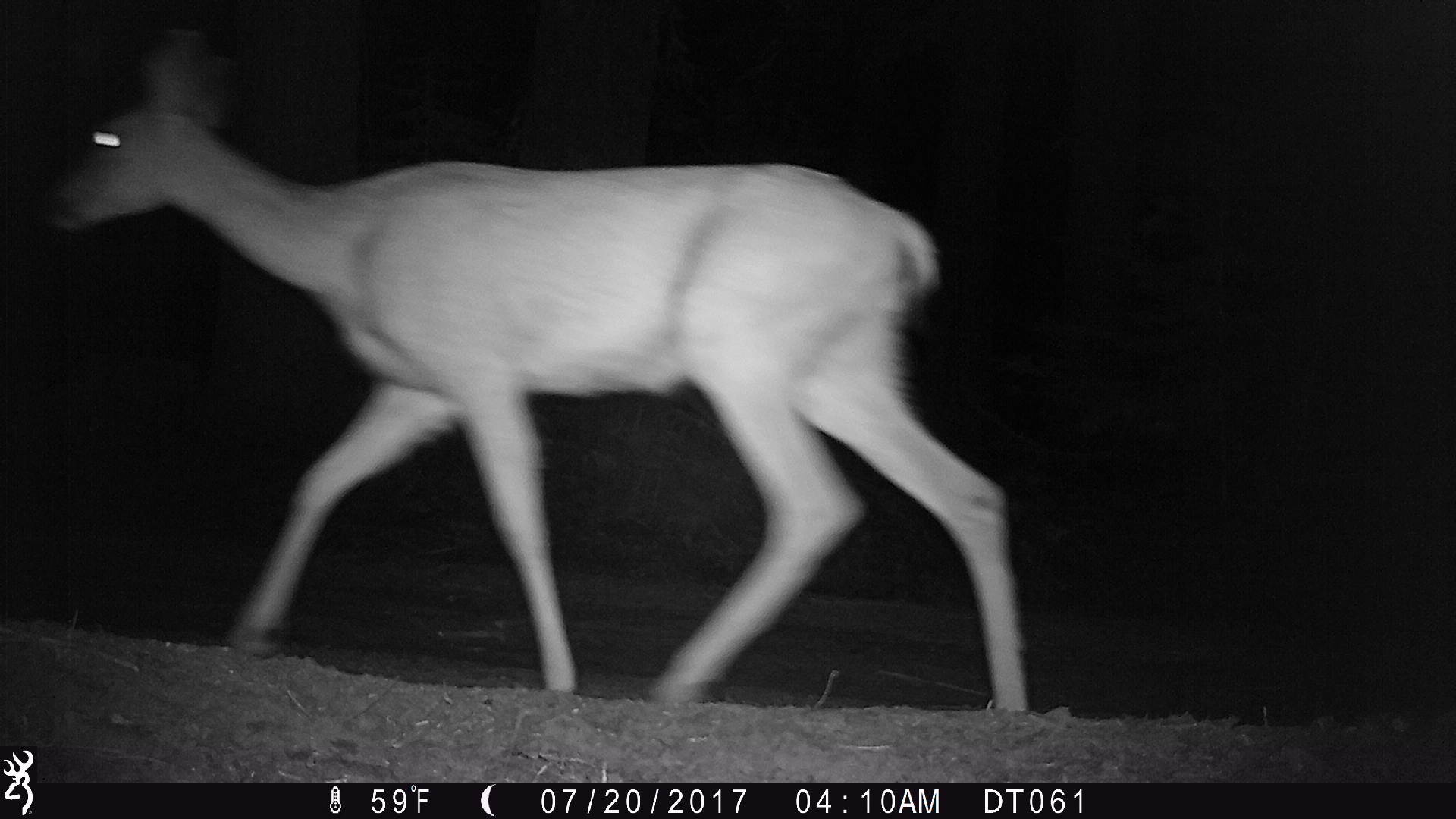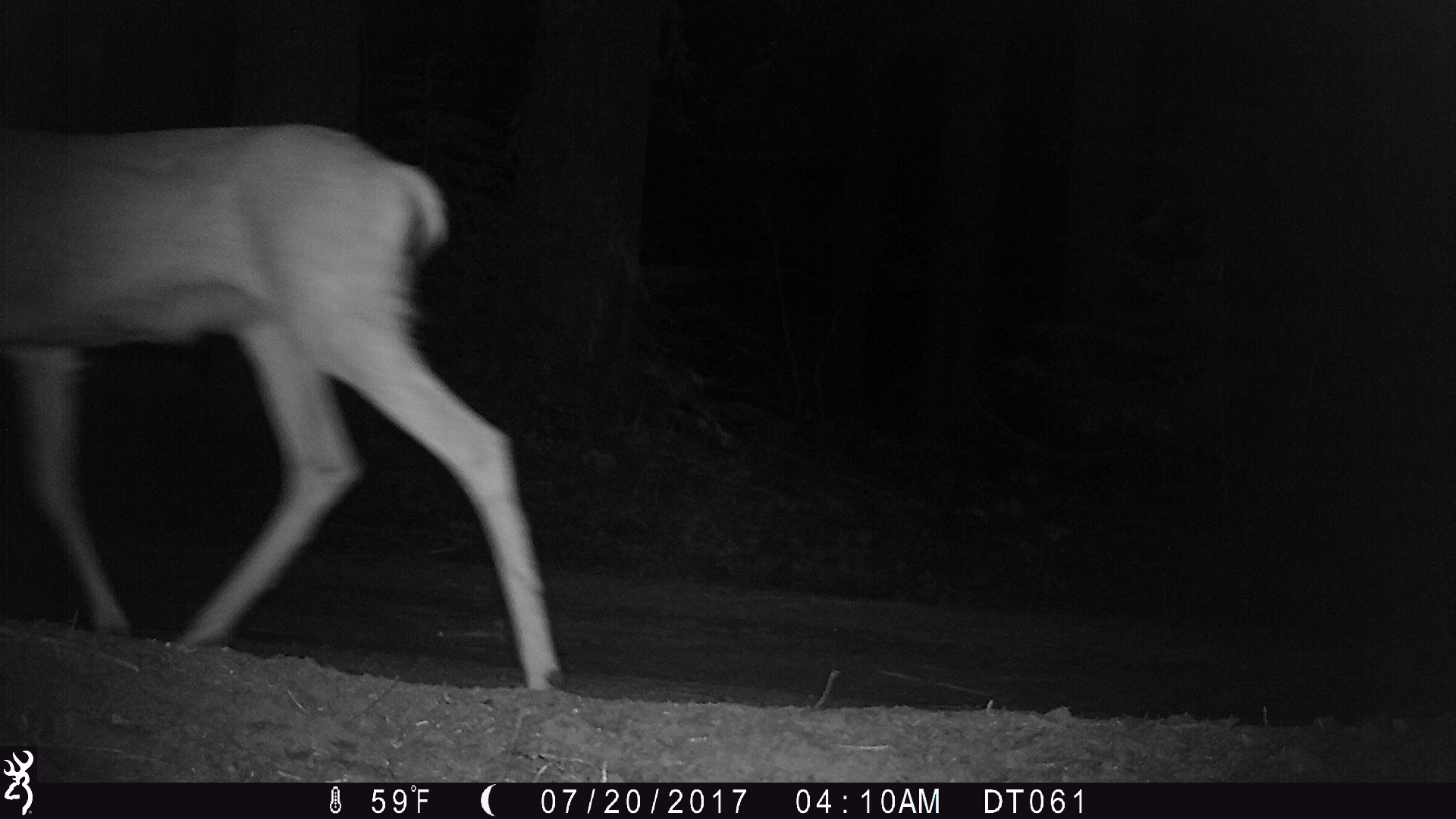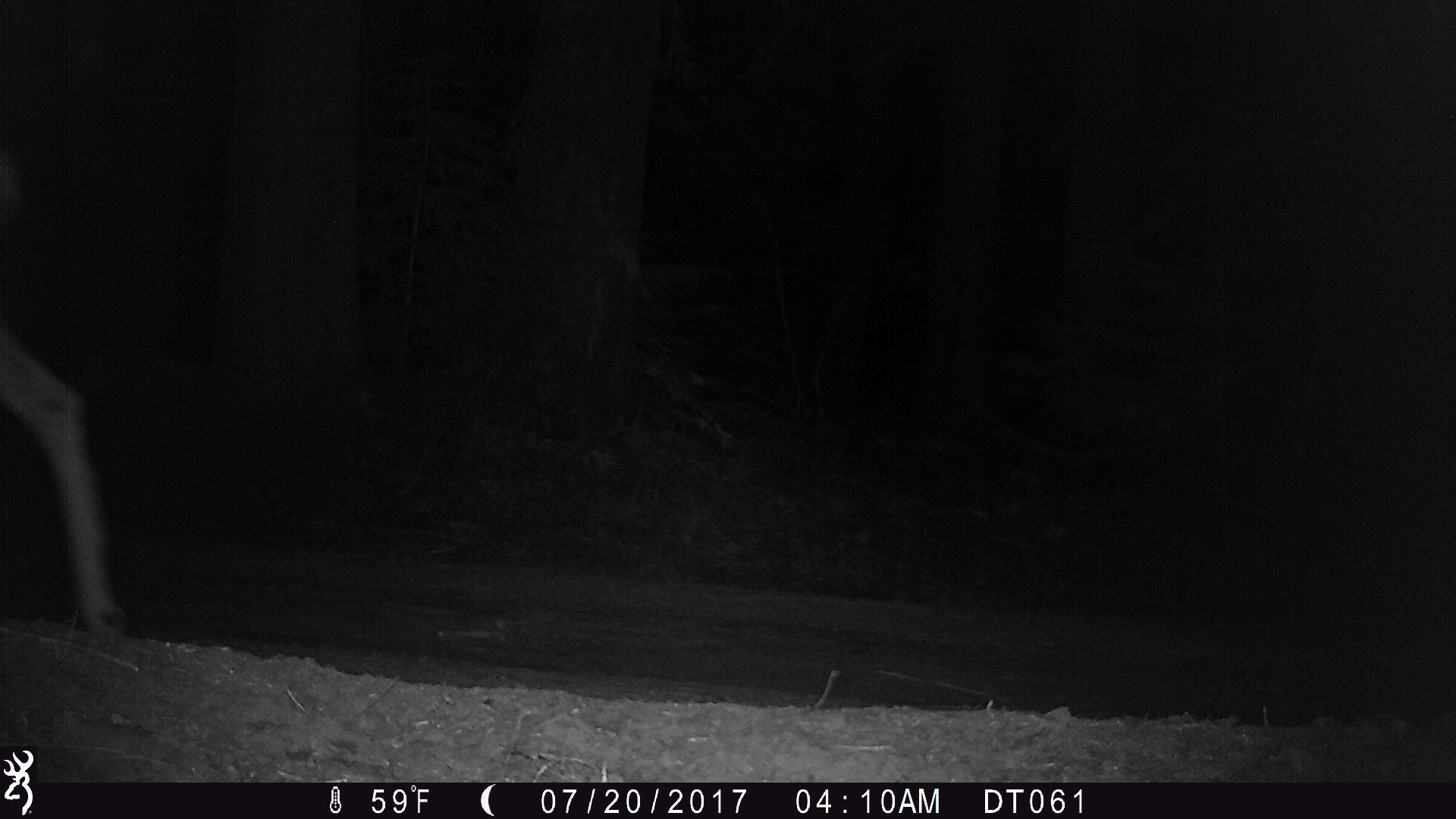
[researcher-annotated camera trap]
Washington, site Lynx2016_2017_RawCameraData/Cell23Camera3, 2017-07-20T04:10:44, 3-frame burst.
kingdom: Animalia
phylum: Chordata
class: Mammalia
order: Artiodactyla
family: Cervidae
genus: Odocoileus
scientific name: Odocoileus hemionus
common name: mule deer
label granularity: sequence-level